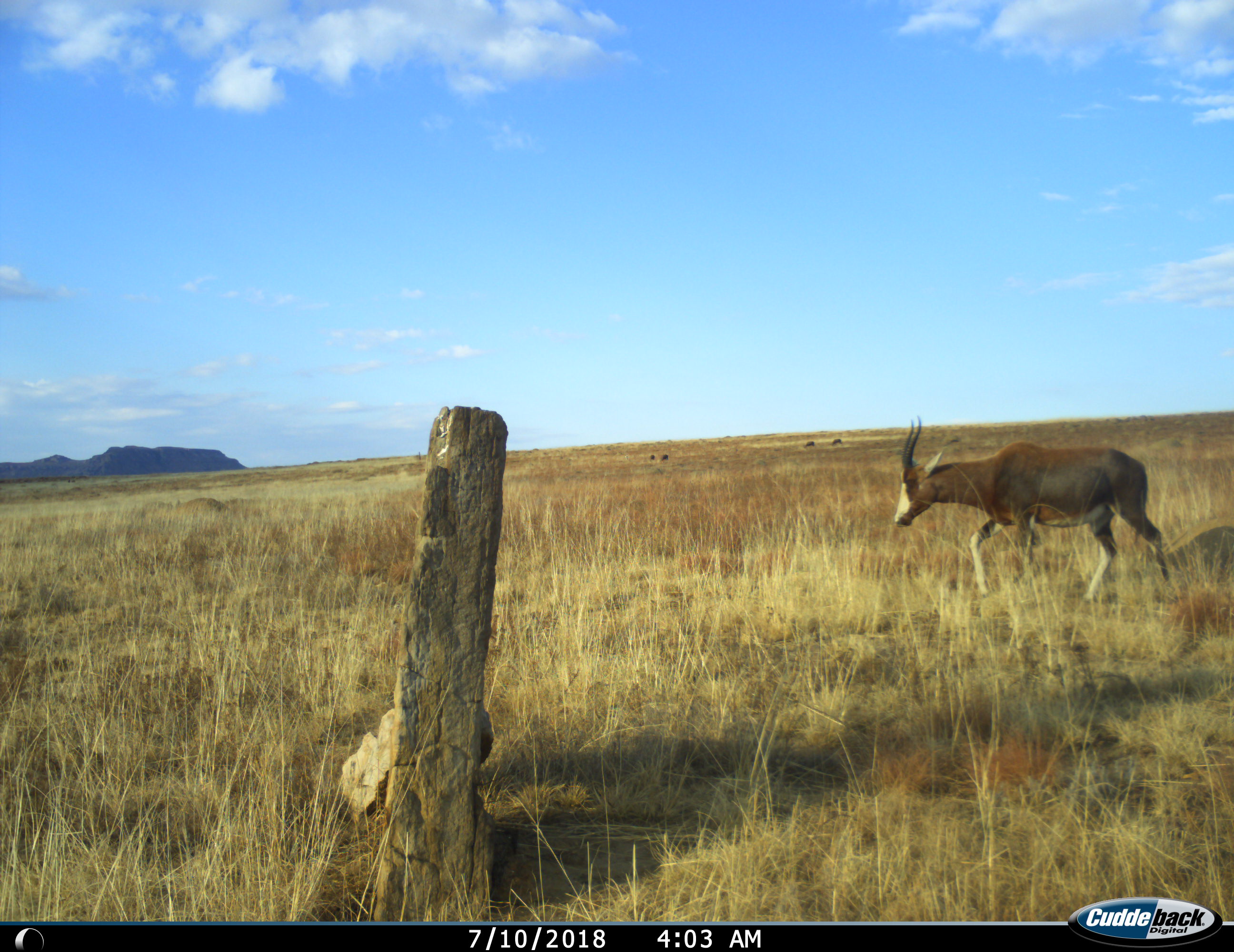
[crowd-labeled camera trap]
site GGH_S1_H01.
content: unidentified animal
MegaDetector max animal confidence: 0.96